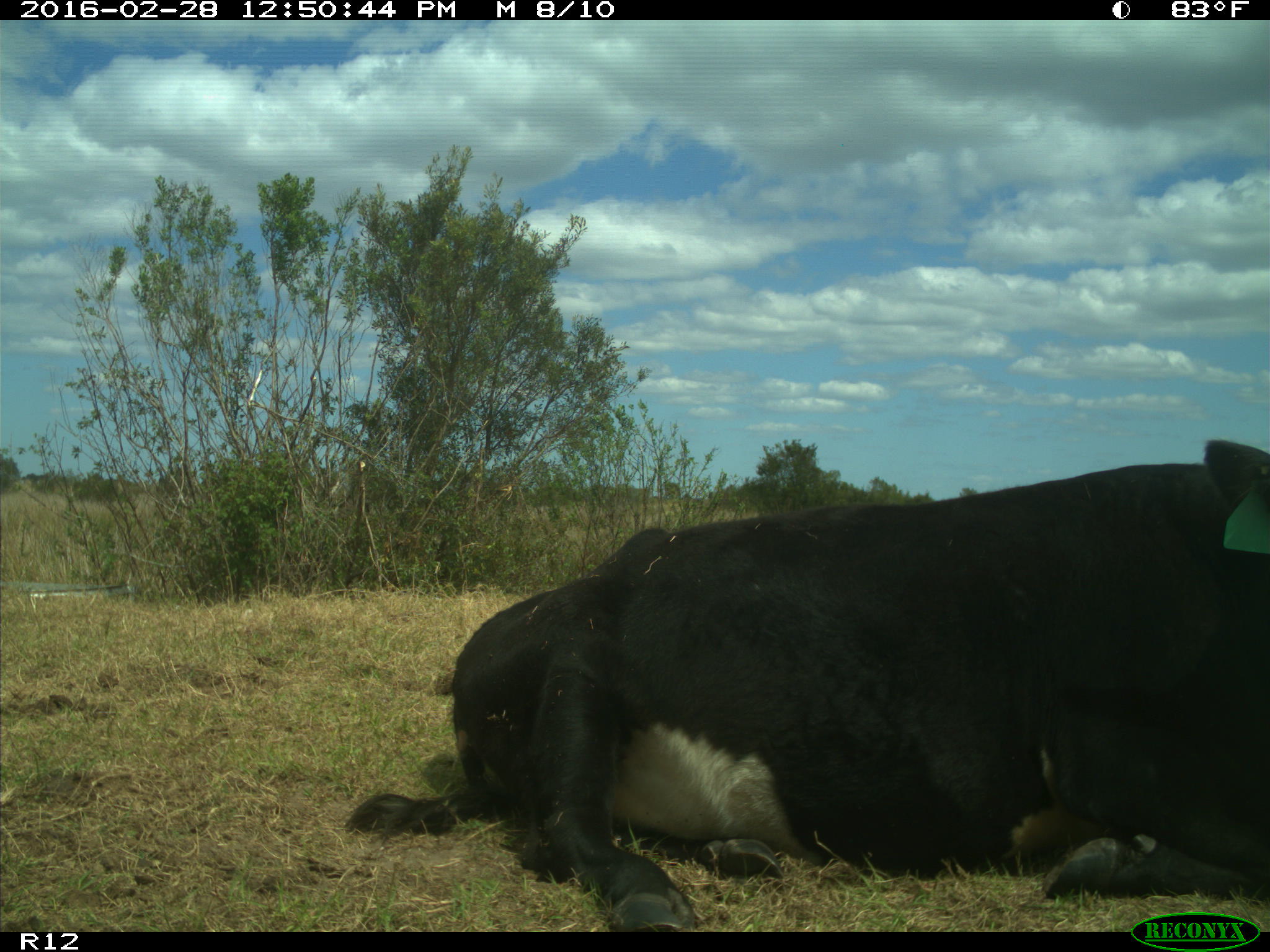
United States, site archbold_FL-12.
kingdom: Animalia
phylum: Chordata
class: Mammalia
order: Artiodactyla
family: Bovidae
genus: Bos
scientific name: Bos taurus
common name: domestic cow